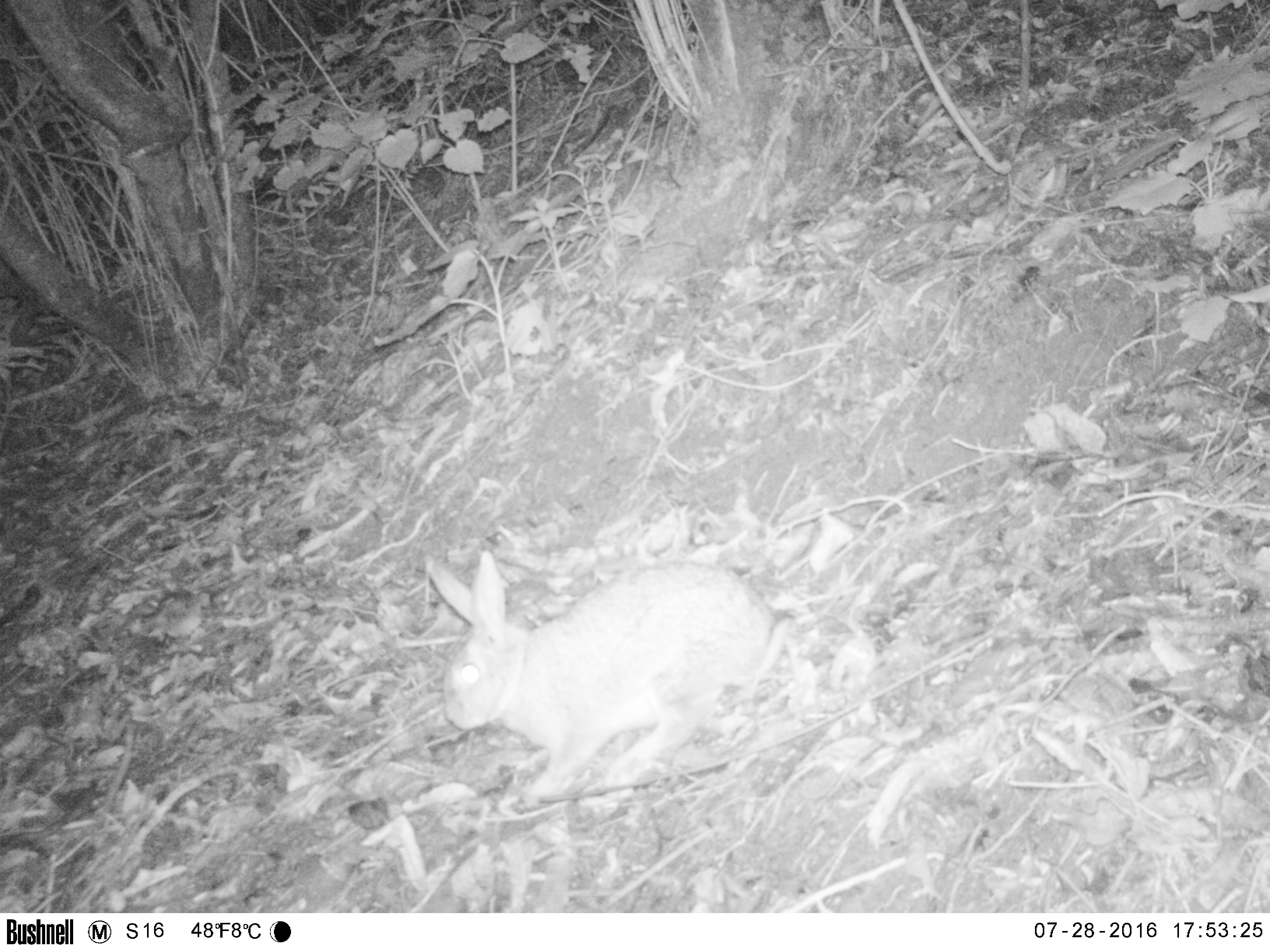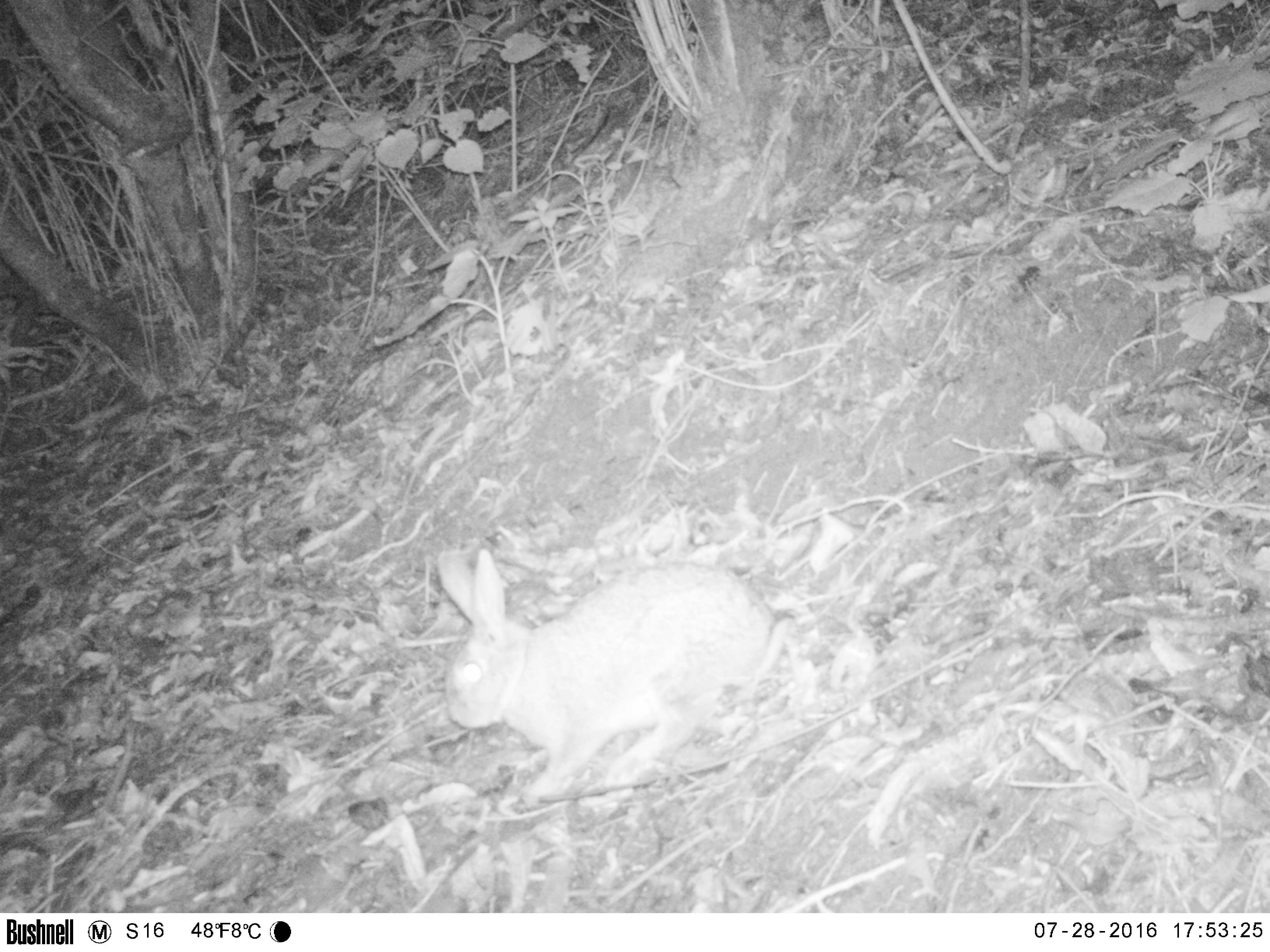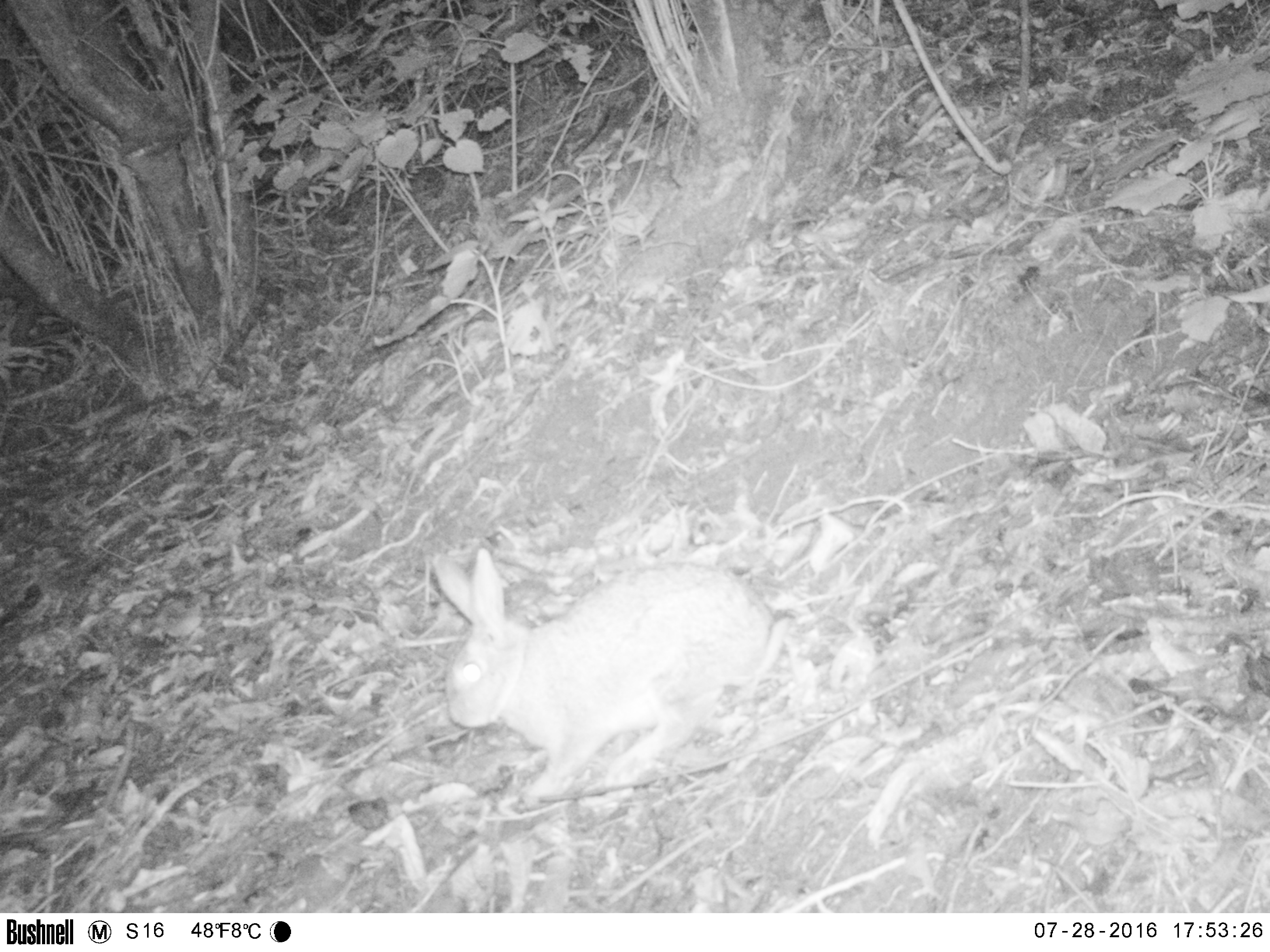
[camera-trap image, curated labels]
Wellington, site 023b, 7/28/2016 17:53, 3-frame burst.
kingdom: Animalia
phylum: Chordata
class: Mammalia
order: Lagomorpha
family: Leporidae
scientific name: Leporidae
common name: rabbit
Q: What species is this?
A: Rabbit (Leporidae).